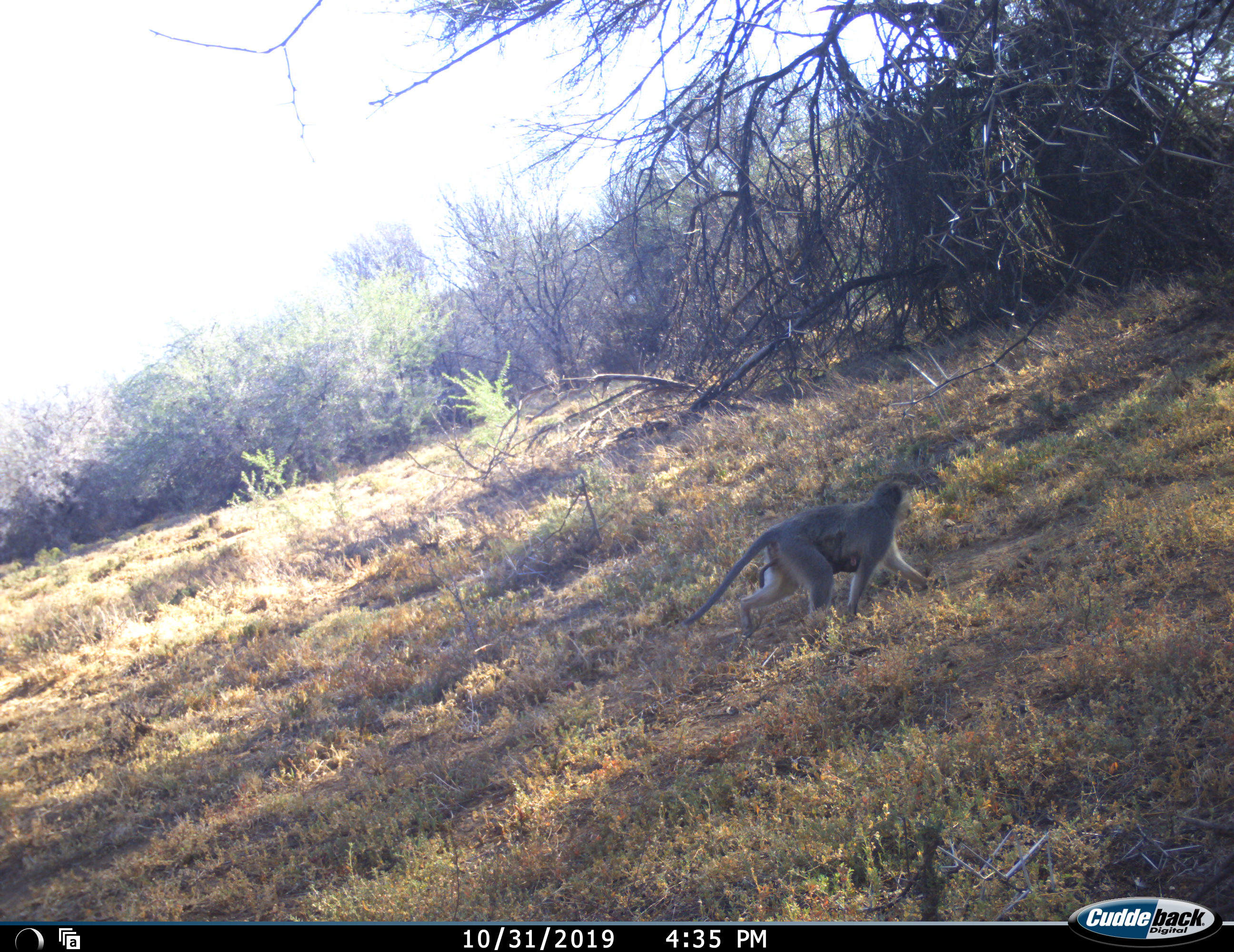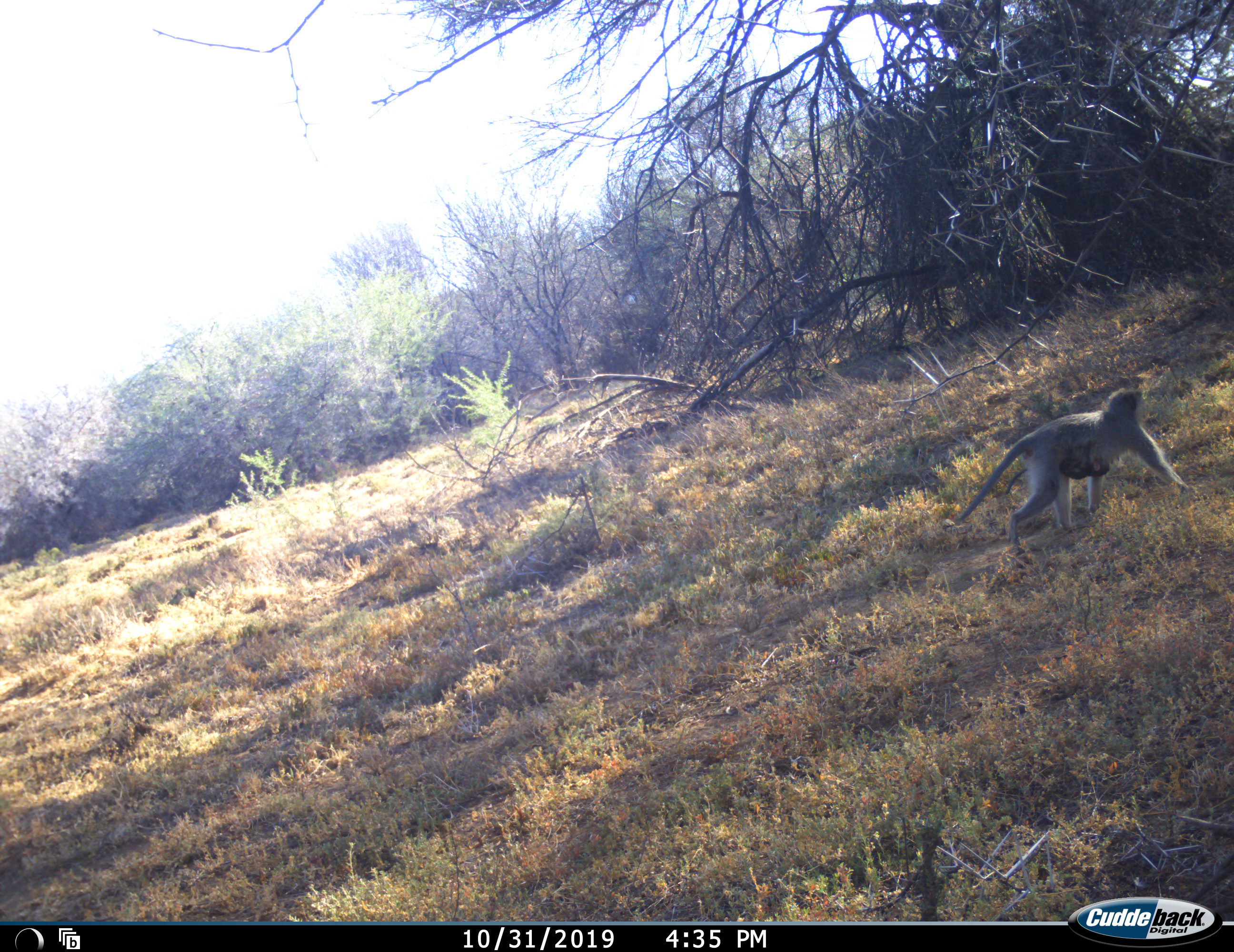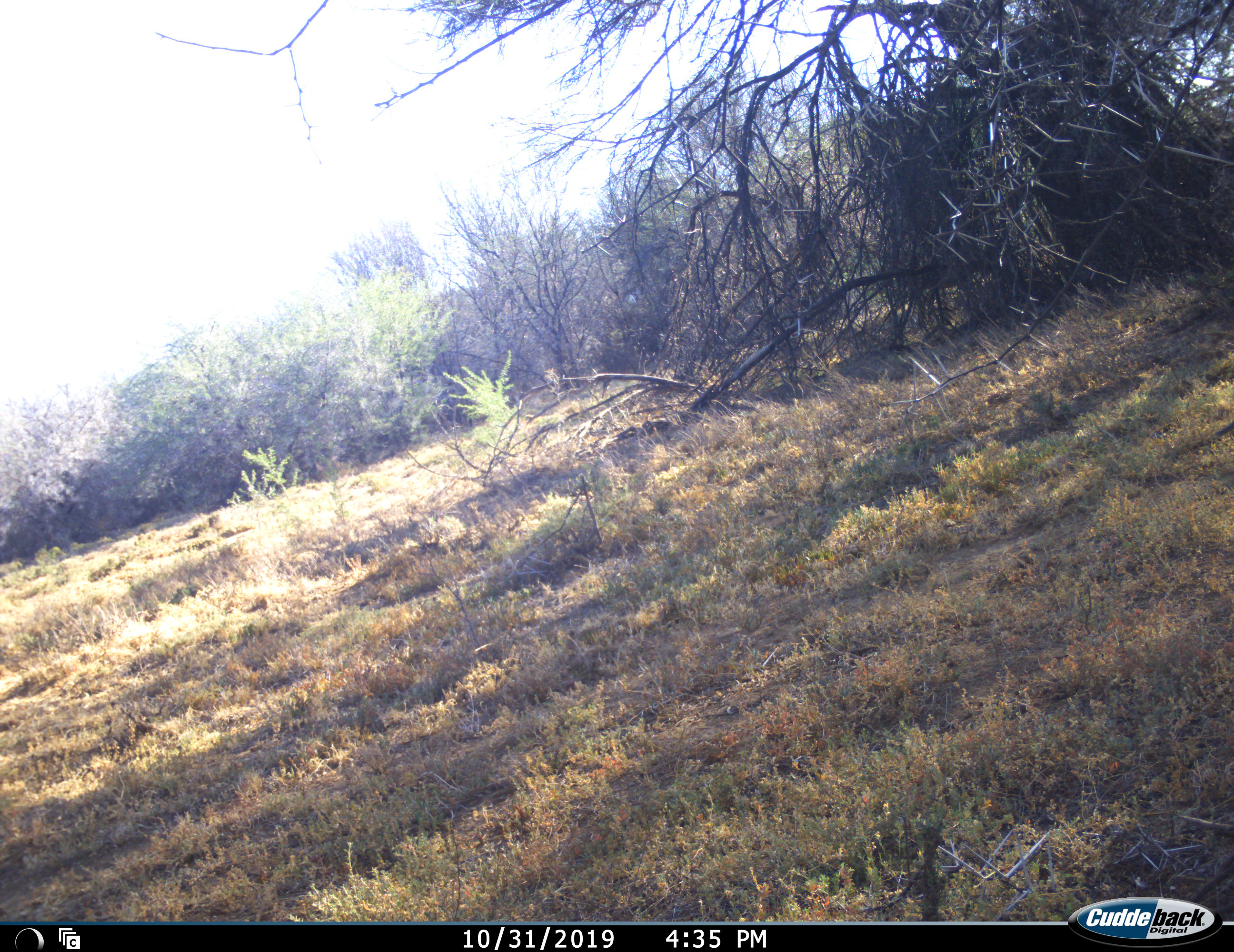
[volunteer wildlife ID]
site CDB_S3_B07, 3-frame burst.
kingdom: Animalia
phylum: Chordata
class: Mammalia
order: Primates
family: Cercopithecidae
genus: Chlorocebus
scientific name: Chlorocebus pygerythrus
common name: vervet monkey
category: monkeyvervet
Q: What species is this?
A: Monkeyvervet (vervet monkey) (Chlorocebus pygerythrus).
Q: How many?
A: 1.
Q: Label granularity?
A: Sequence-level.